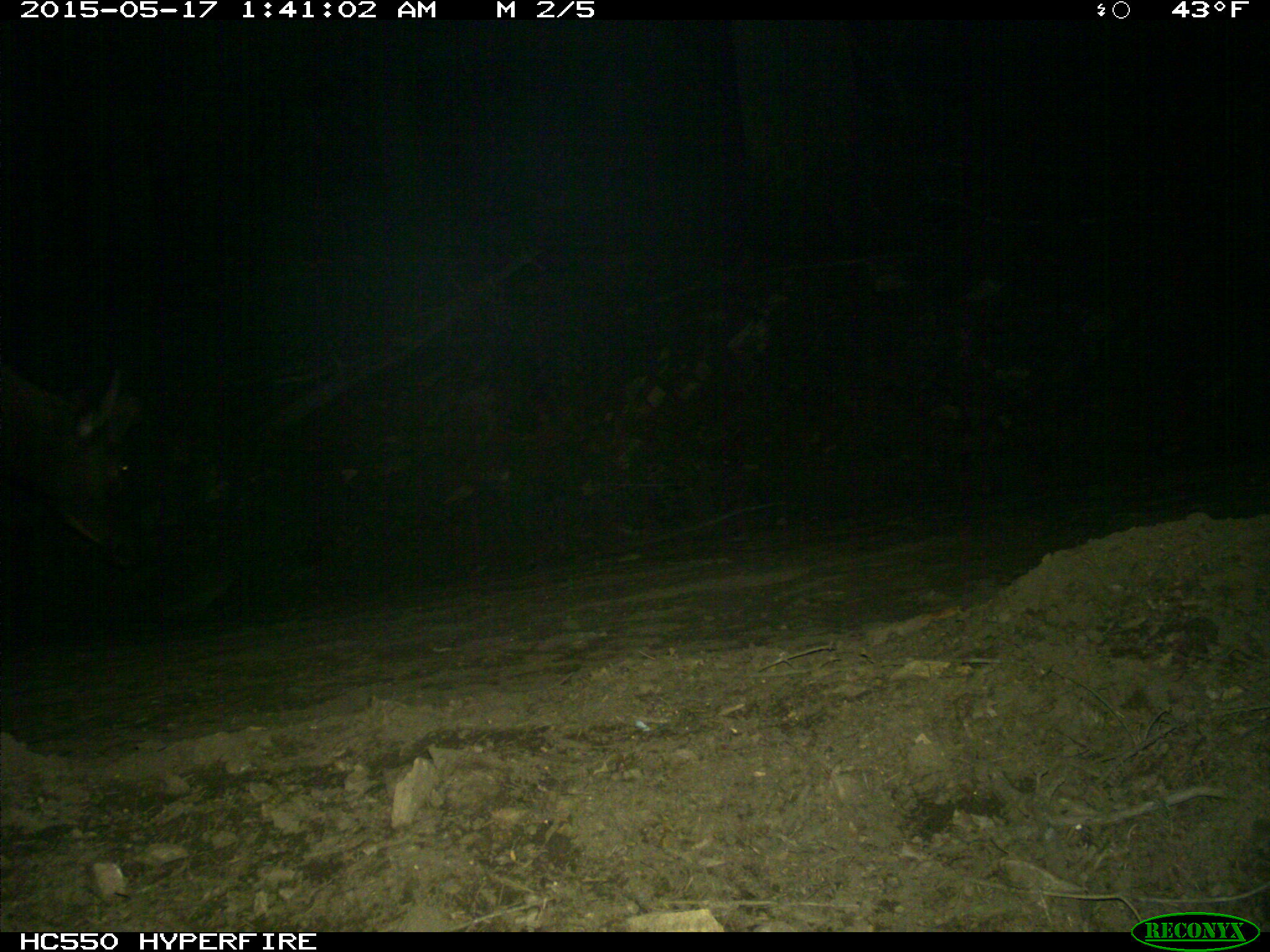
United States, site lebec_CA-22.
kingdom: Animalia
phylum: Chordata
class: Mammalia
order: Artiodactyla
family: Cervidae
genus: Cervus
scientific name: Cervus canadensis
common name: elk